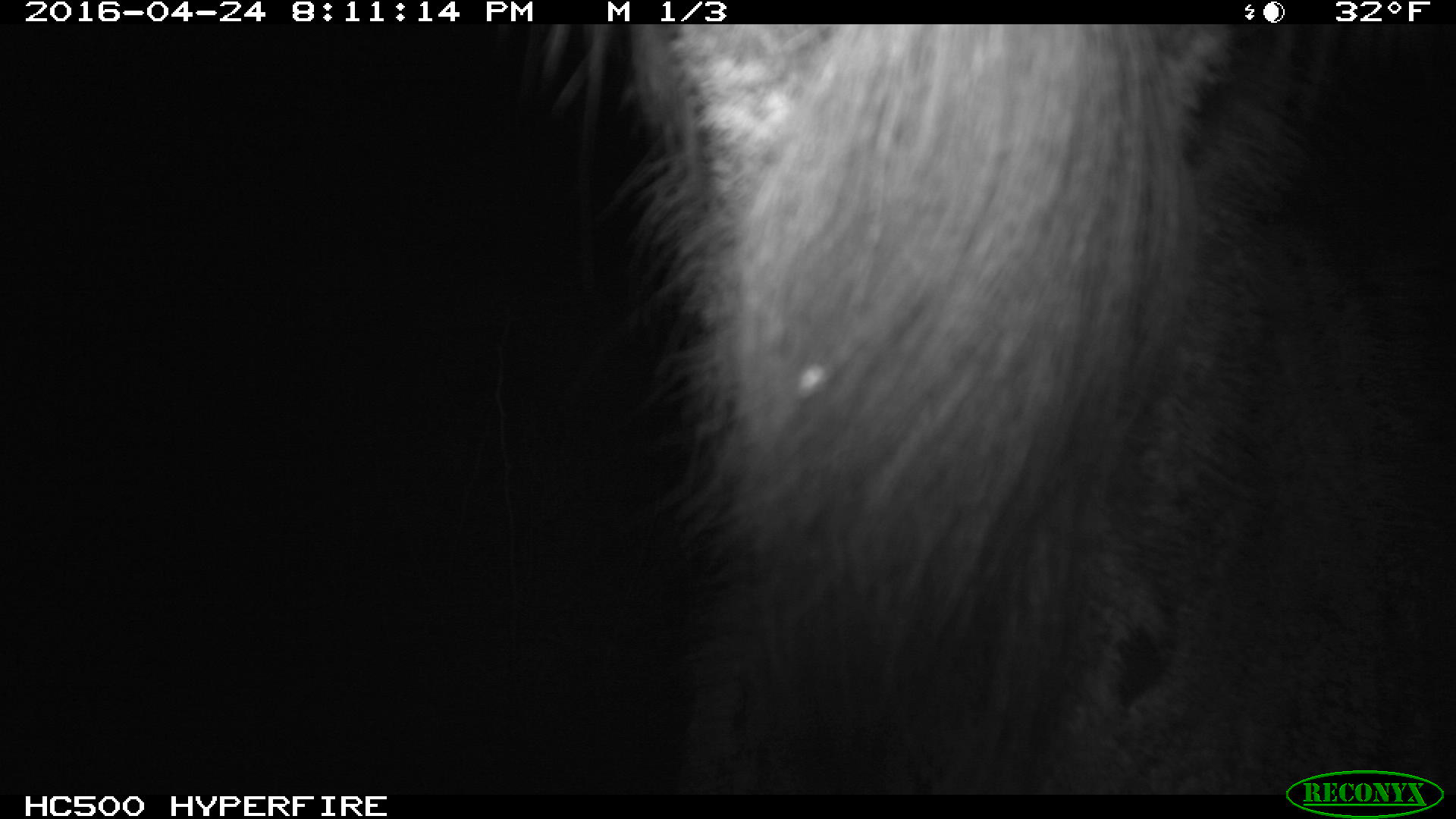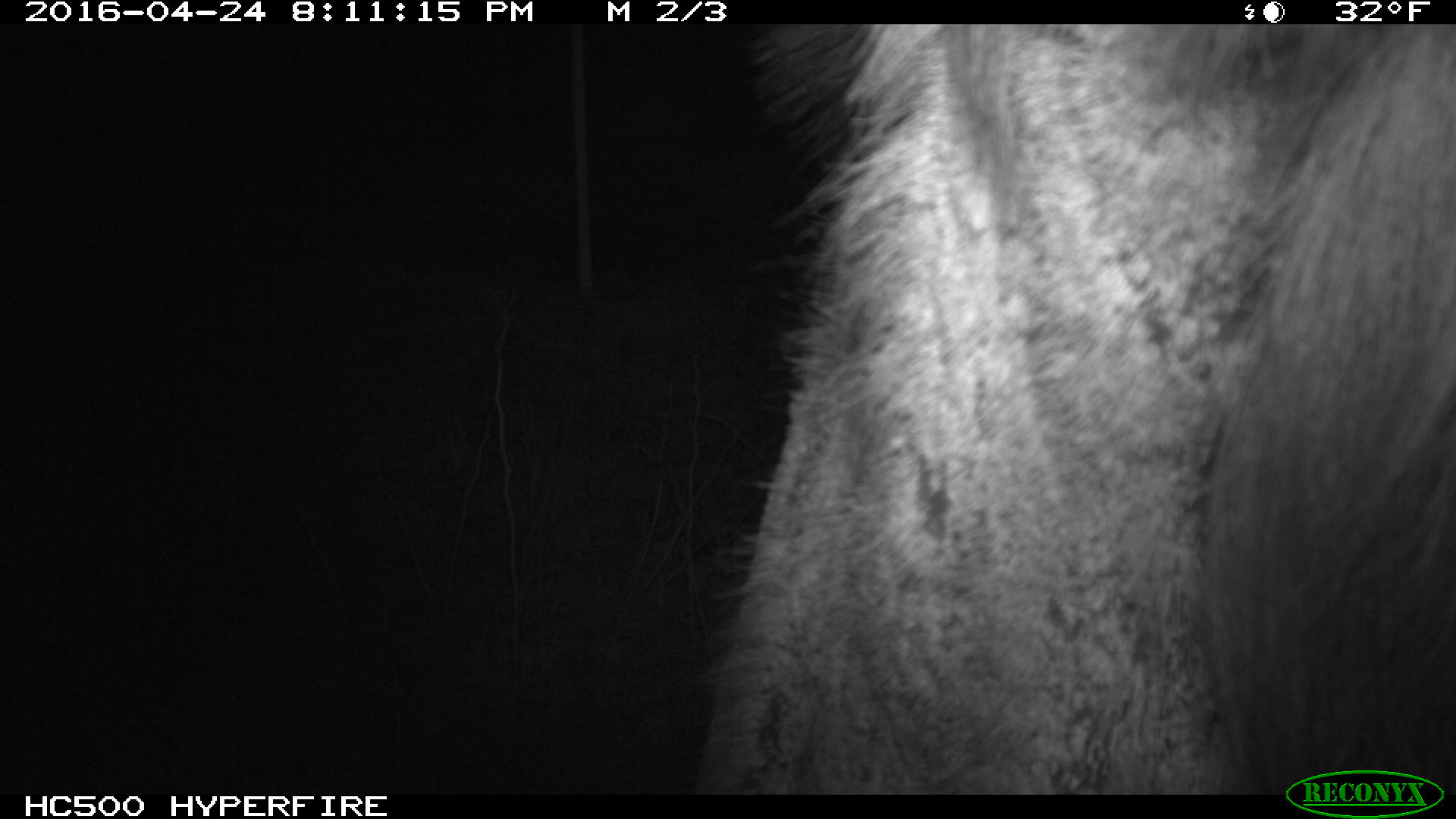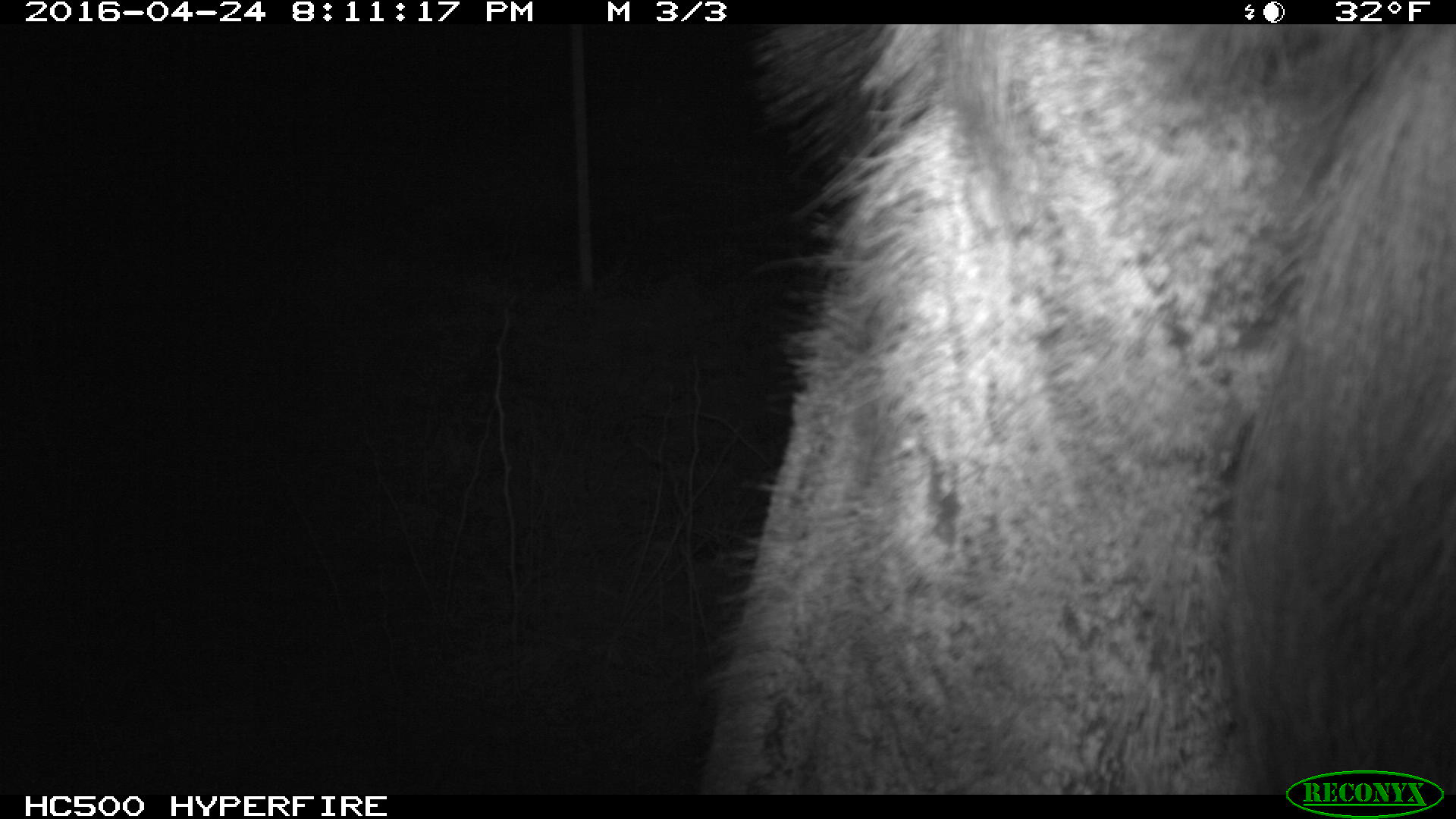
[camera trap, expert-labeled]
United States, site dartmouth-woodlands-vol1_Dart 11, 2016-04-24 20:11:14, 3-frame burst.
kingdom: Animalia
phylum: Chordata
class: Mammalia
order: Artiodactyla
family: Cervidae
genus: Alces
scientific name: Alces alces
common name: moose